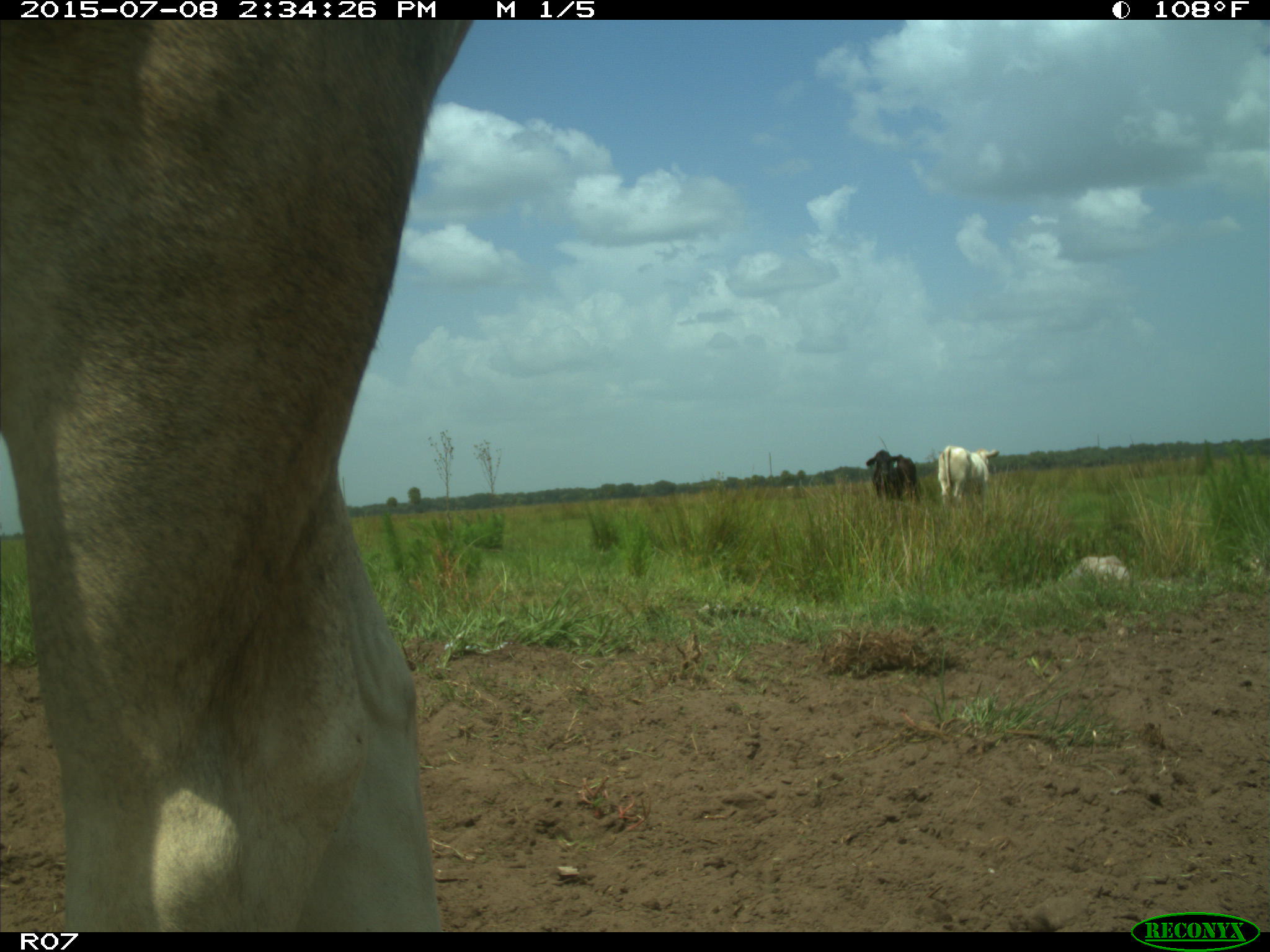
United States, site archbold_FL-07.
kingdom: Animalia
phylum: Chordata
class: Mammalia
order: Artiodactyla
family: Bovidae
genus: Bos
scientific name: Bos taurus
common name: domestic cow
Bos taurus (domestic cow).